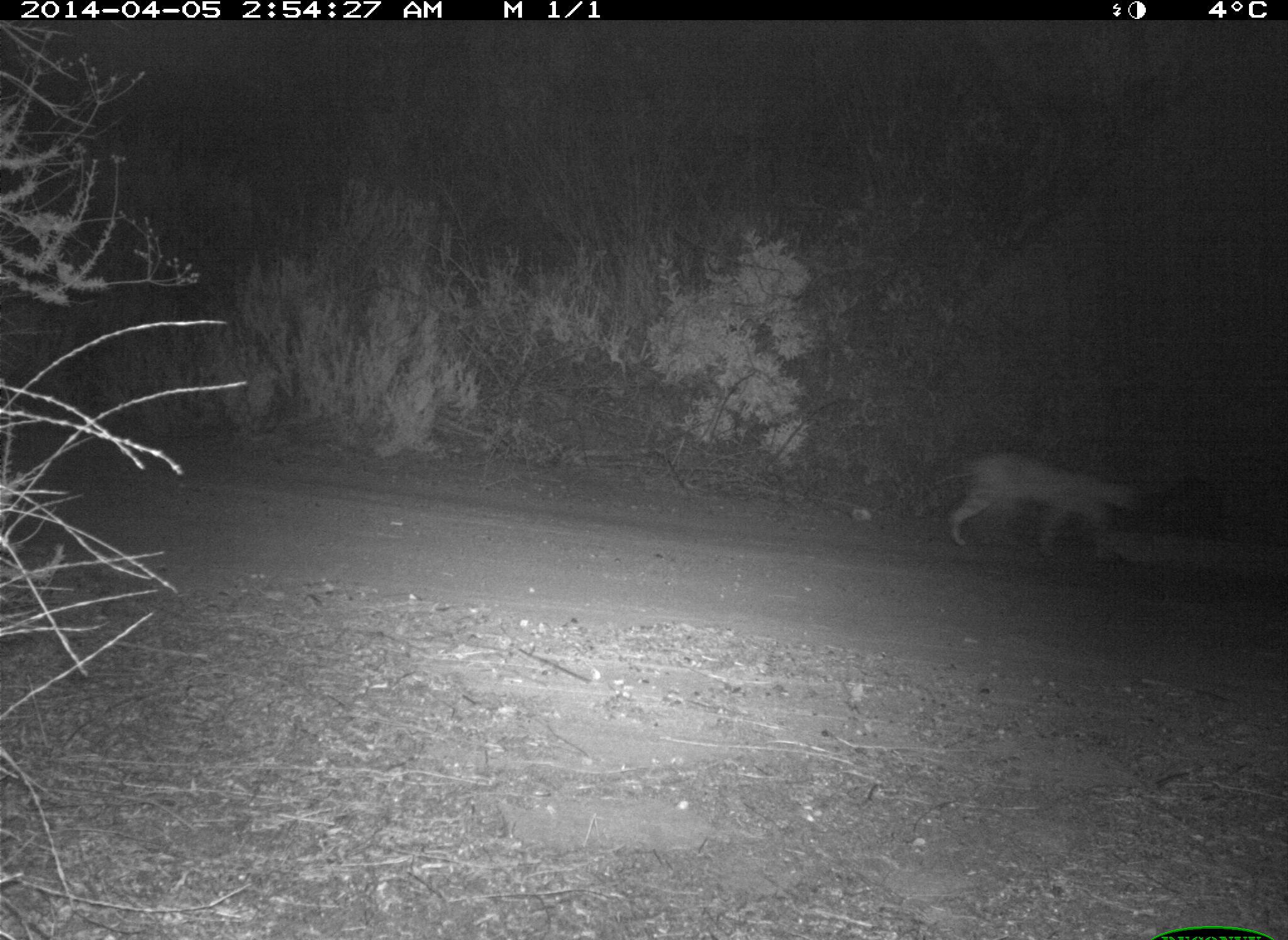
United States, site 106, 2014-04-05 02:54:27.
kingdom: Animalia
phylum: Chordata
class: Mammalia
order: Carnivora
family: Felidae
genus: Lynx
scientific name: Lynx rufus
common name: bobcat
Bobcat (Lynx rufus).